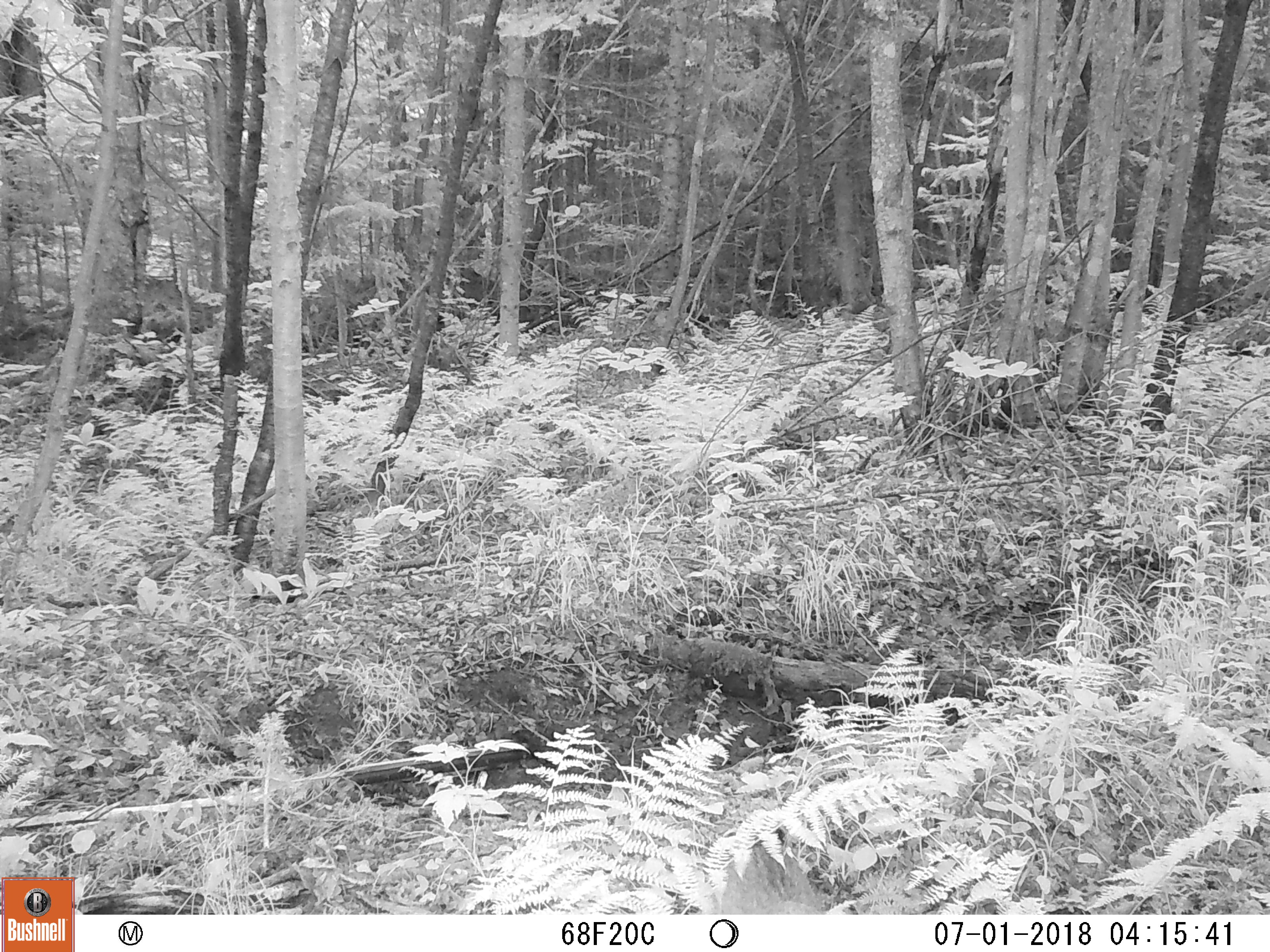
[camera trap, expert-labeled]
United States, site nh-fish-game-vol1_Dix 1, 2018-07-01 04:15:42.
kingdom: Animalia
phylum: Chordata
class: Mammalia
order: Carnivora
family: Felidae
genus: Lynx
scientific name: Lynx rufus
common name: bobcat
Bobcat (Lynx rufus).